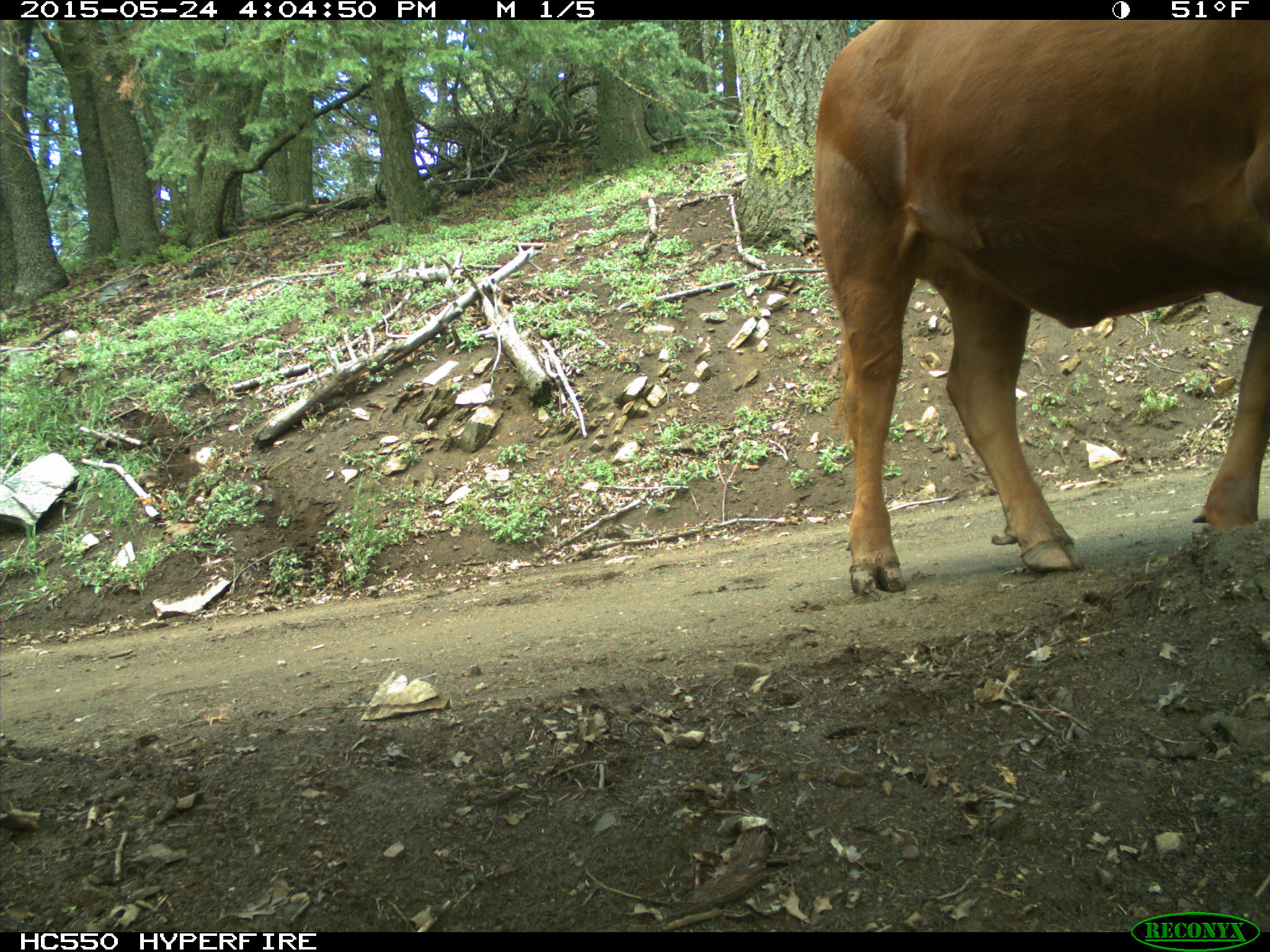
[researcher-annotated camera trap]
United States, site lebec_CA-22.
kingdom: Animalia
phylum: Chordata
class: Mammalia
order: Artiodactyla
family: Bovidae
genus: Bos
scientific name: Bos taurus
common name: domestic cow